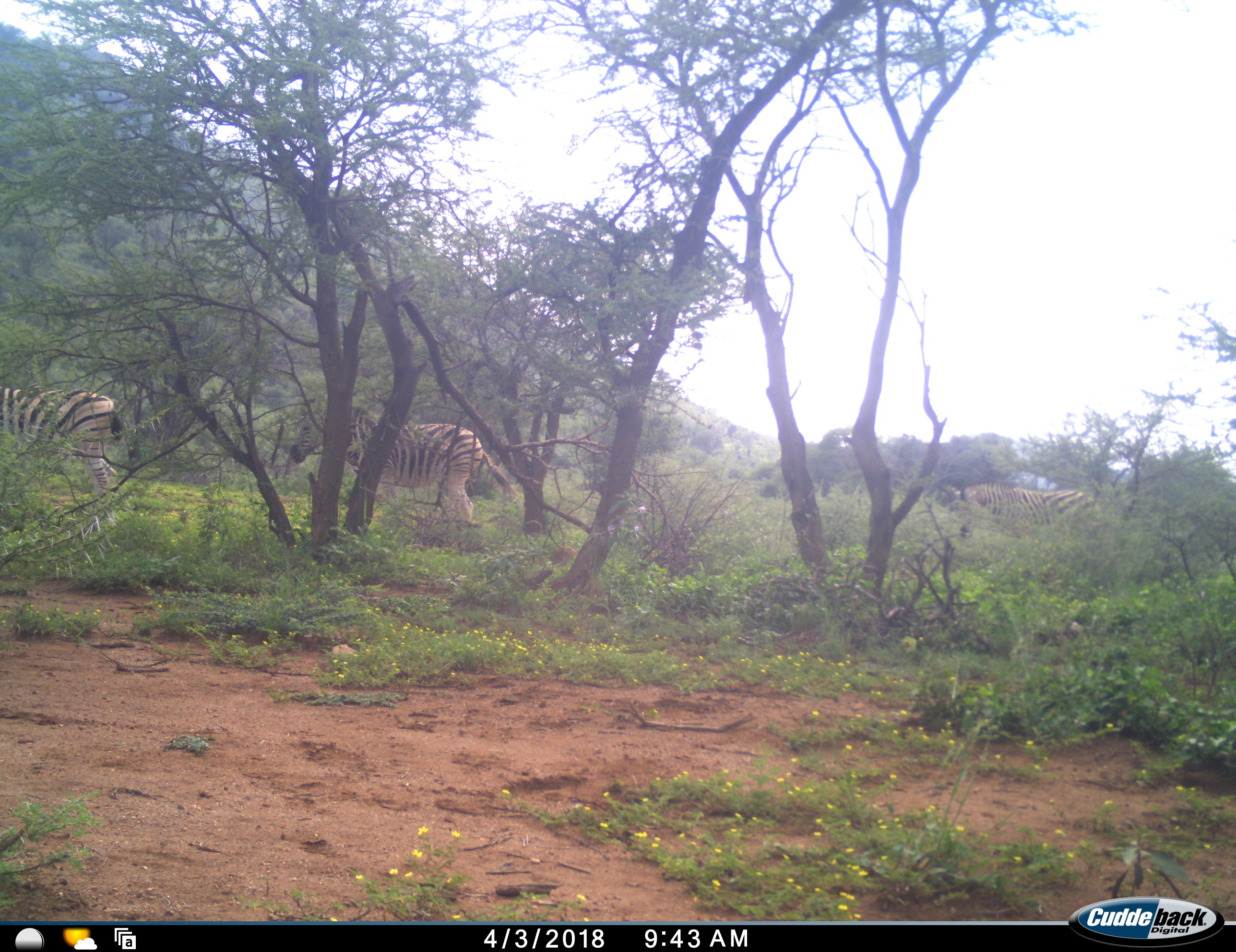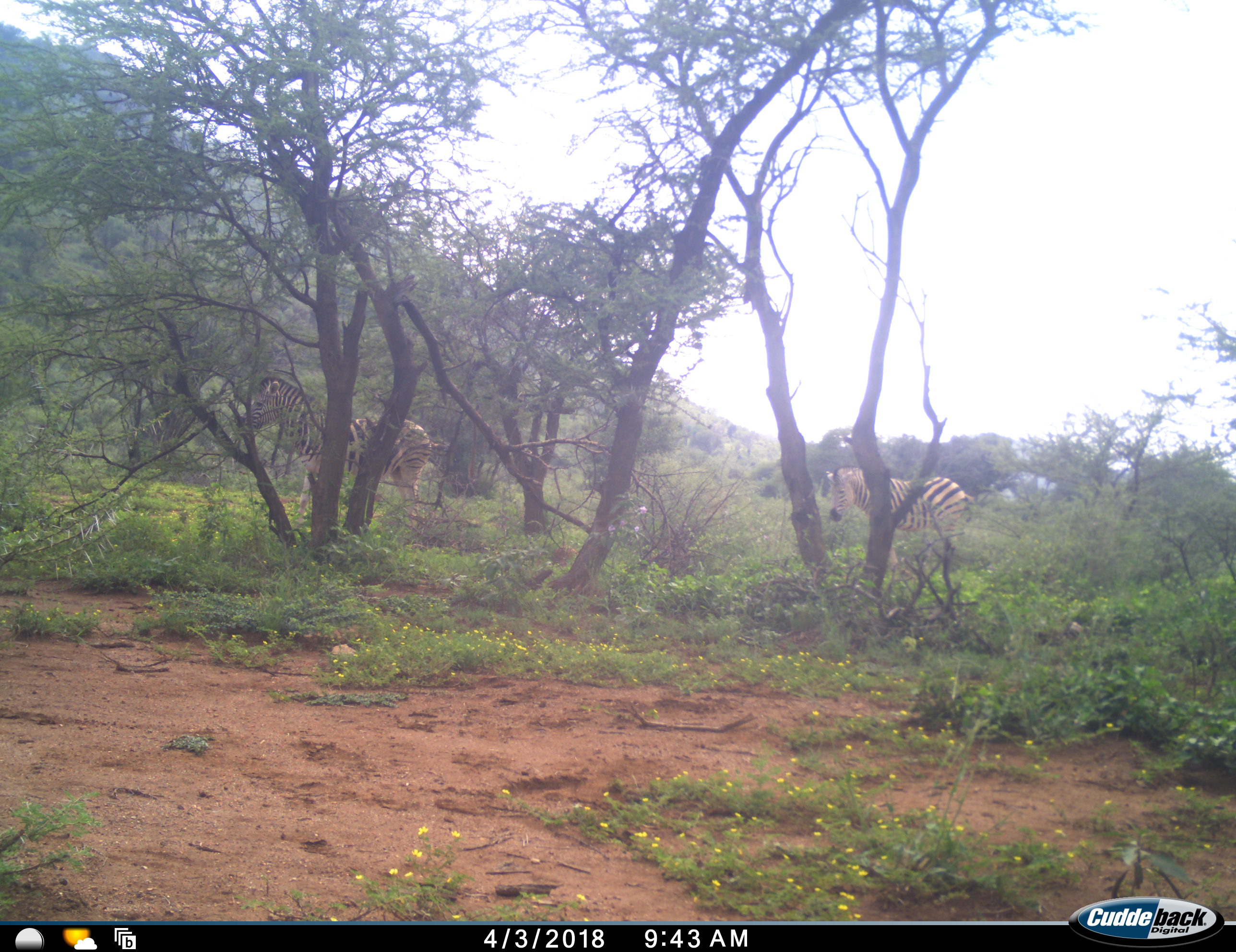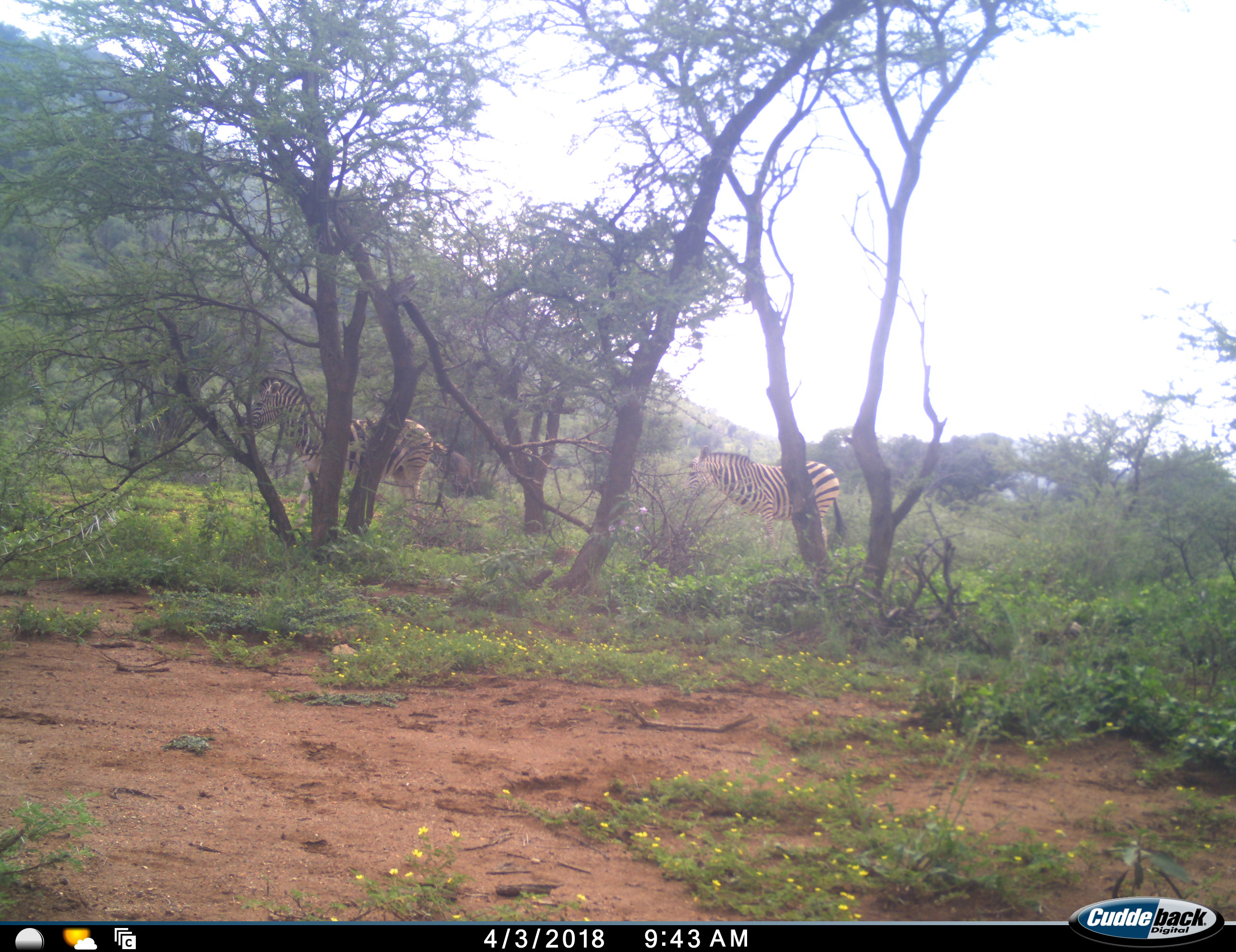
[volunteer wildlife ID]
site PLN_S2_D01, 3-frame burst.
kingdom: Animalia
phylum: Chordata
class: Mammalia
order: Perissodactyla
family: Equidae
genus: Equus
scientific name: Equus quagga burchellii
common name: burchell's zebra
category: zebraburchells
Zebraburchells (burchell's zebra) (Equus quagga burchellii), count 3. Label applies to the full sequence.